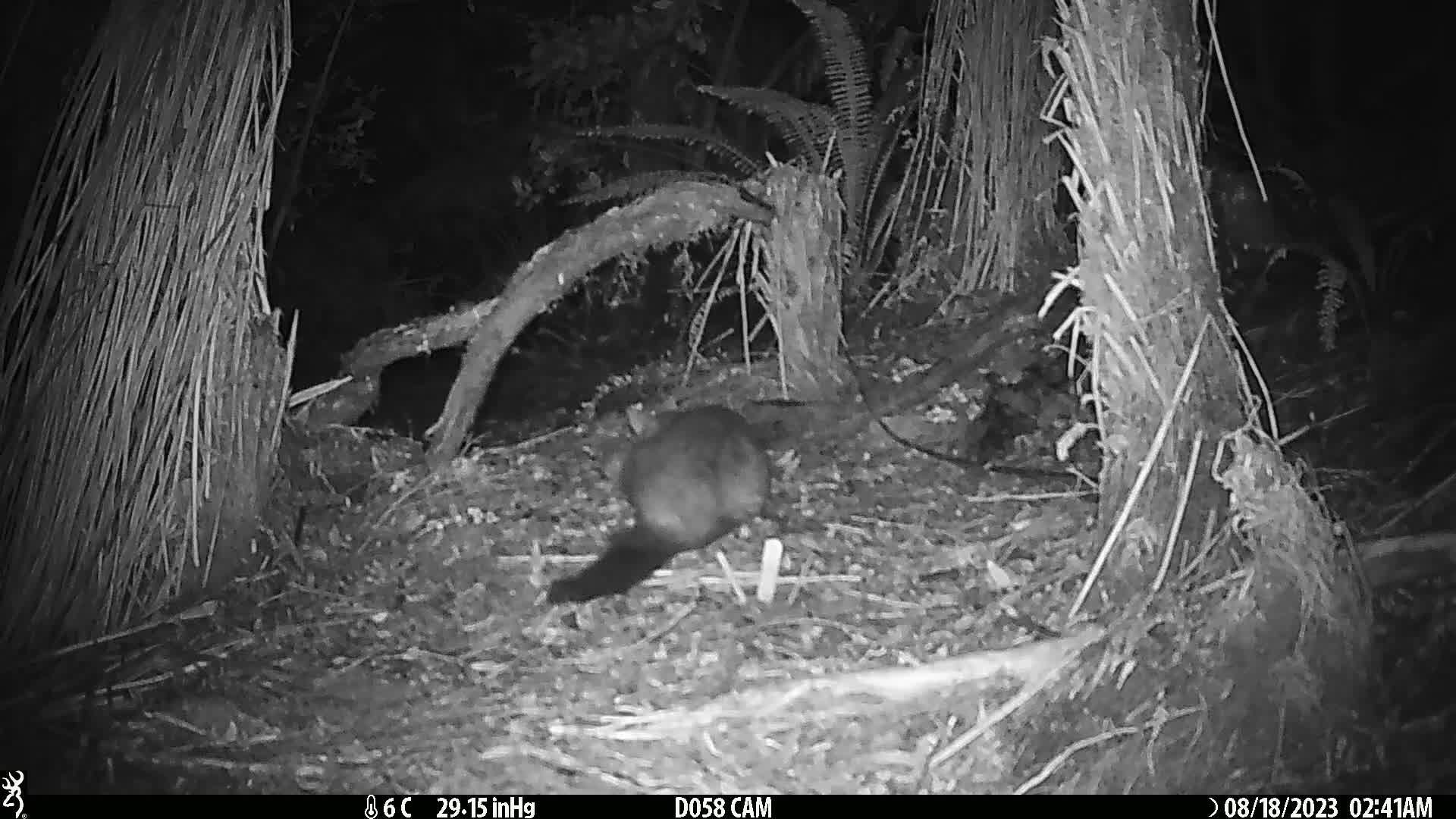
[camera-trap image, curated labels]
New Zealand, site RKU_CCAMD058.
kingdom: Animalia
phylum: Chordata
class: Mammalia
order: Diprotodontia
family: Phalangeridae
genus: Trichosurus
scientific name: Trichosurus vulpecula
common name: common brushtail possum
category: possum